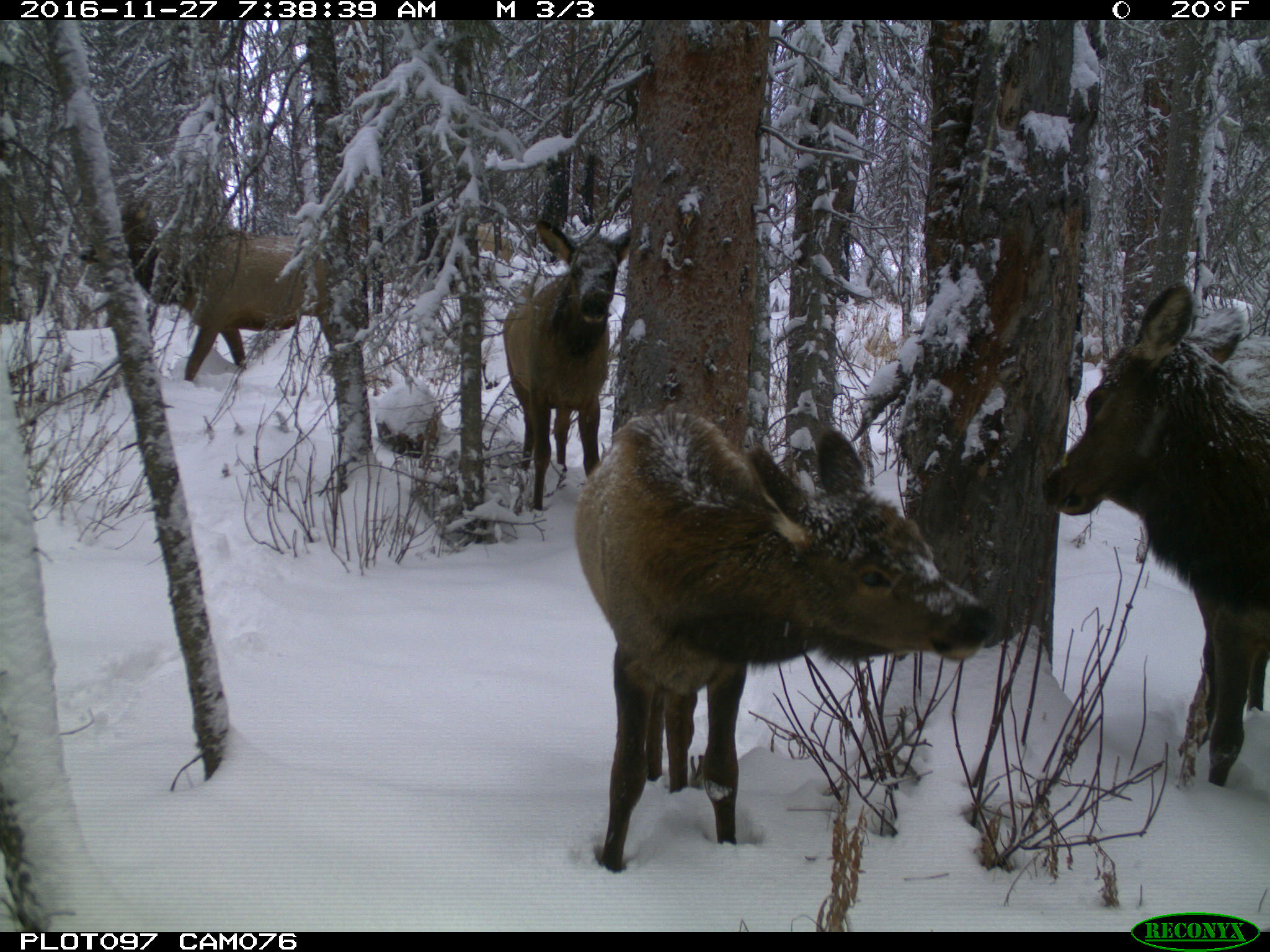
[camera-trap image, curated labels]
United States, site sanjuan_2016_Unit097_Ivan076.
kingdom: Animalia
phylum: Chordata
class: Mammalia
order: Artiodactyla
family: Cervidae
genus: Cervus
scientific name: Cervus elaphus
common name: red deer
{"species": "Cervus elaphus (red deer)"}